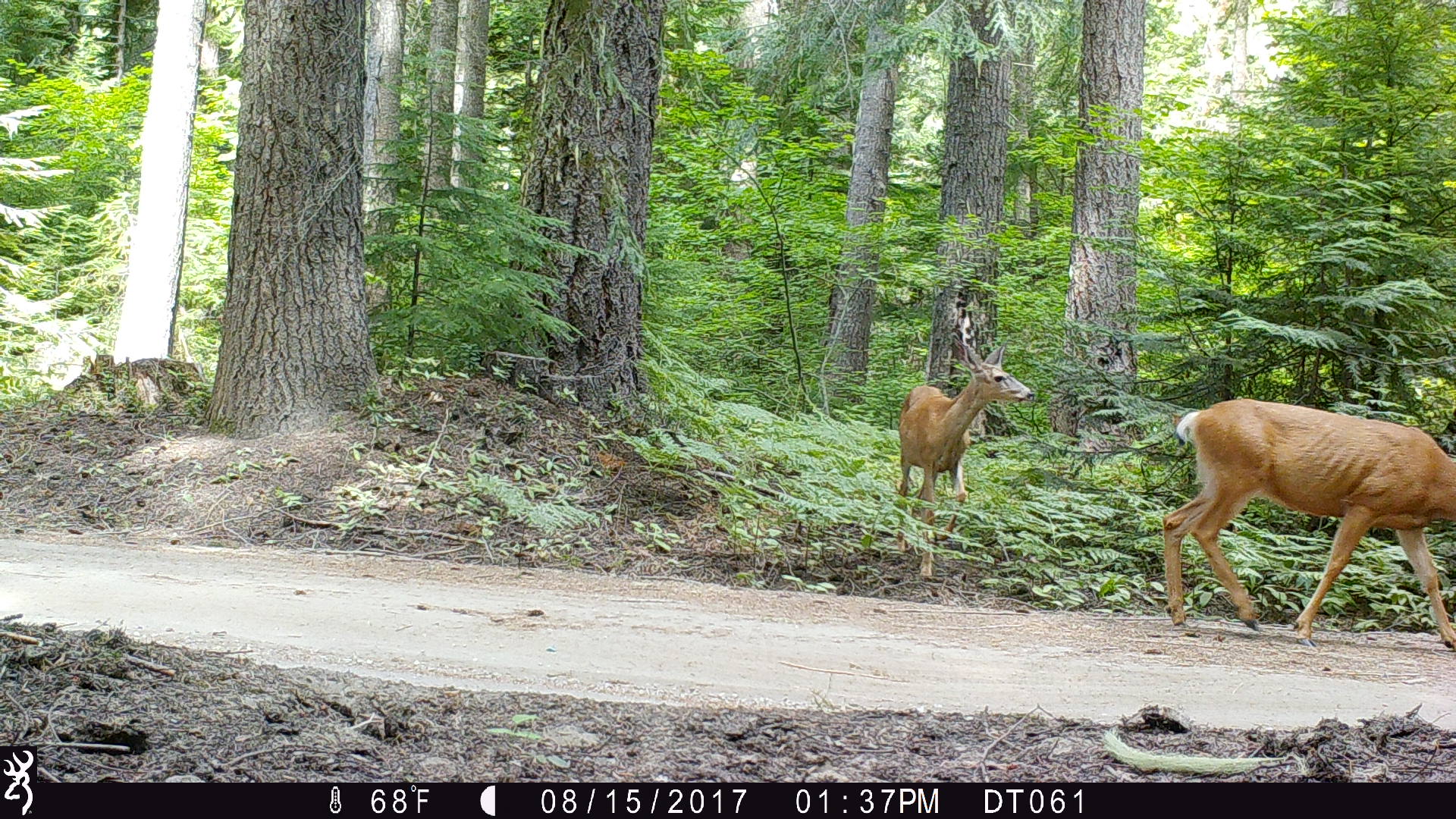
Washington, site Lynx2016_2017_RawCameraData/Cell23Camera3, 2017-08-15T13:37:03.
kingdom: Animalia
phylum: Chordata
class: Mammalia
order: Artiodactyla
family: Cervidae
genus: Odocoileus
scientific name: Odocoileus hemionus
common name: mule deer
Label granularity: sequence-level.